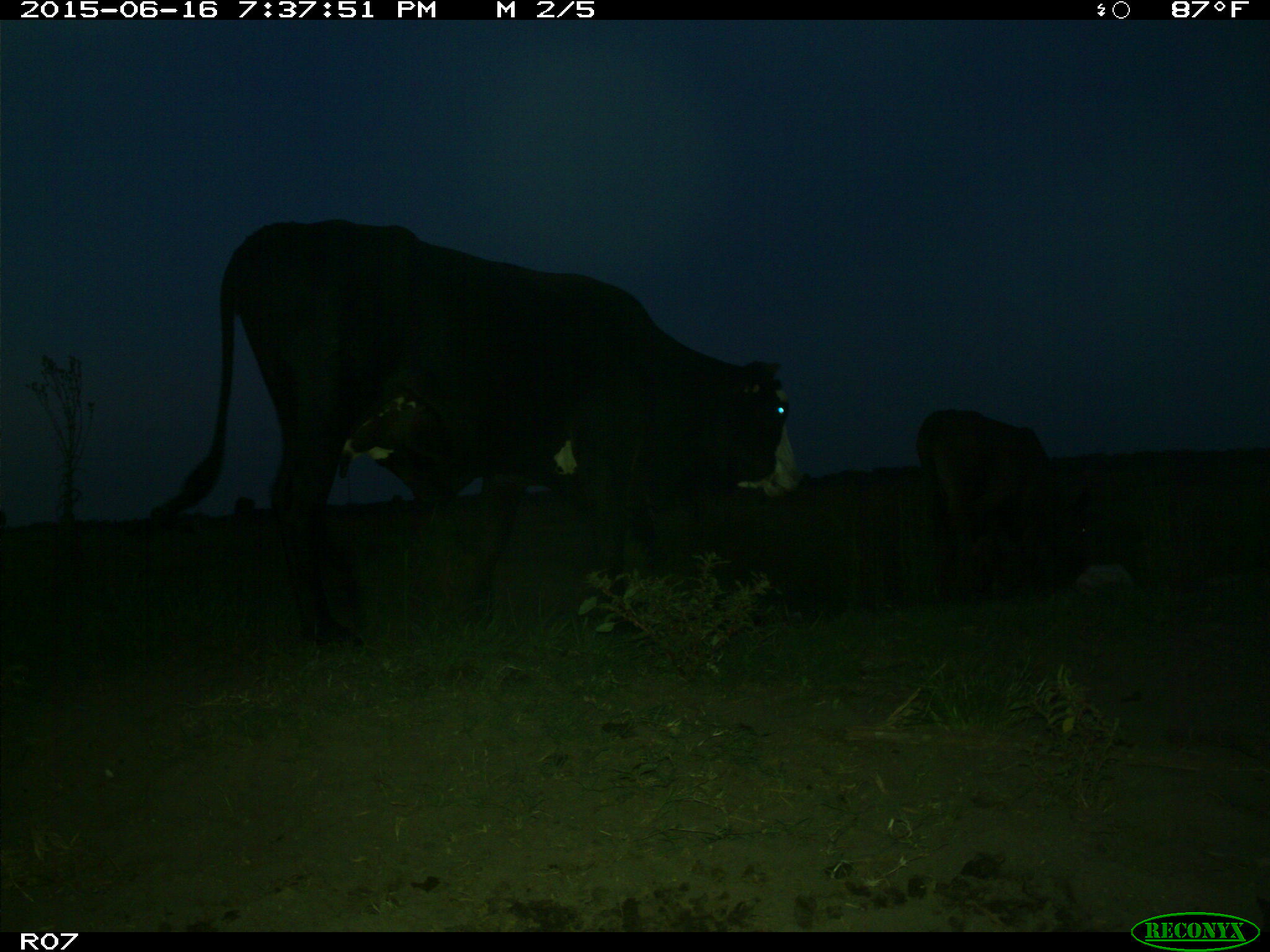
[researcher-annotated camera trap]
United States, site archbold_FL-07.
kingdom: Animalia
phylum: Chordata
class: Mammalia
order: Artiodactyla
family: Bovidae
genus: Bos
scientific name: Bos taurus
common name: domestic cow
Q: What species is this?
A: Bos taurus (domestic cow).